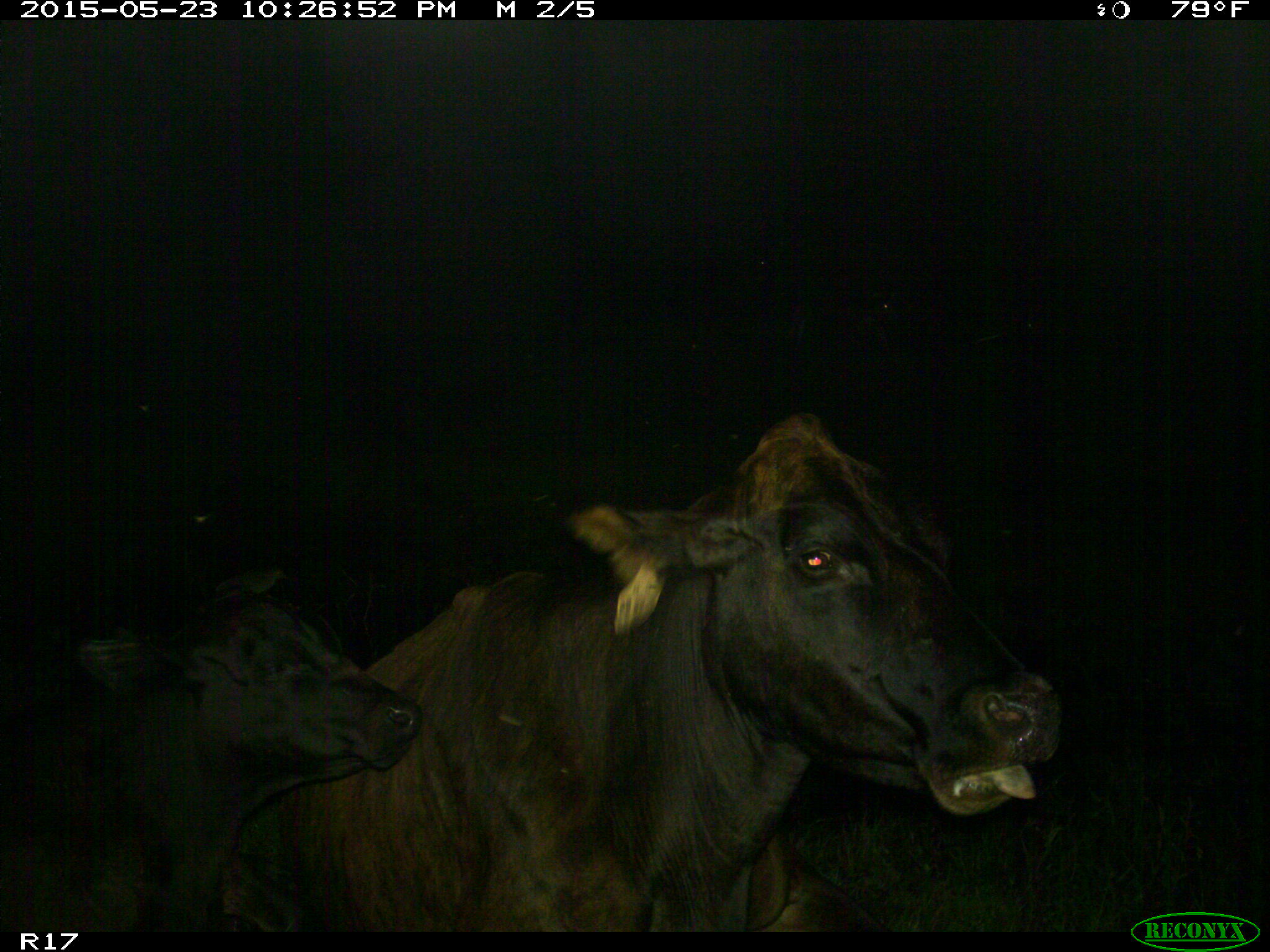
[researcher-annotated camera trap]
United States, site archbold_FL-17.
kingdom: Animalia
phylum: Chordata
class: Mammalia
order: Artiodactyla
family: Bovidae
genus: Bos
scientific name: Bos taurus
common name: domestic cow